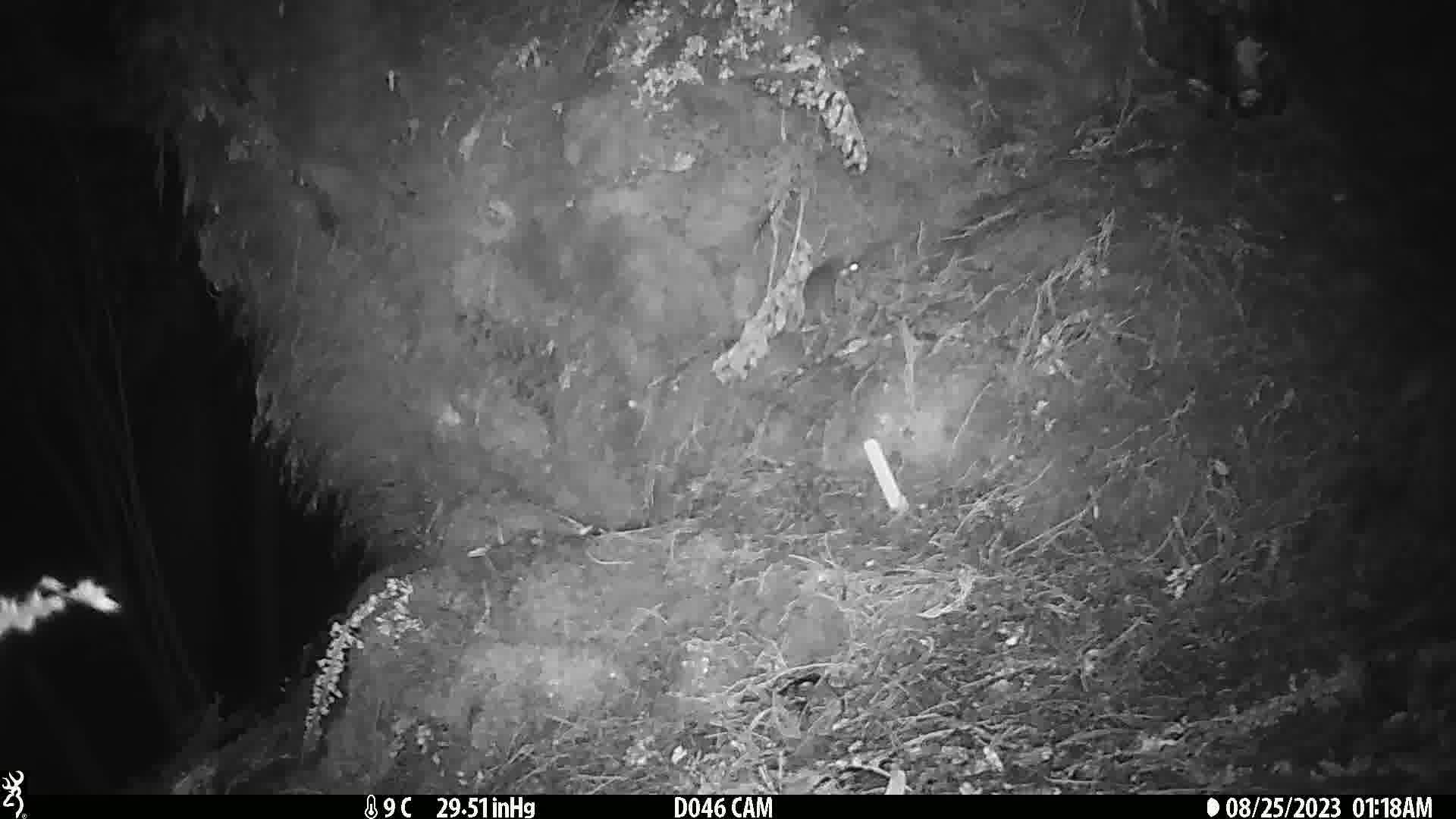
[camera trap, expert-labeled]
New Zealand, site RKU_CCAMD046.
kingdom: Animalia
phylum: Chordata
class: Mammalia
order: Rodentia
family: Muridae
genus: Rattus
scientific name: Rattus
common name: rat